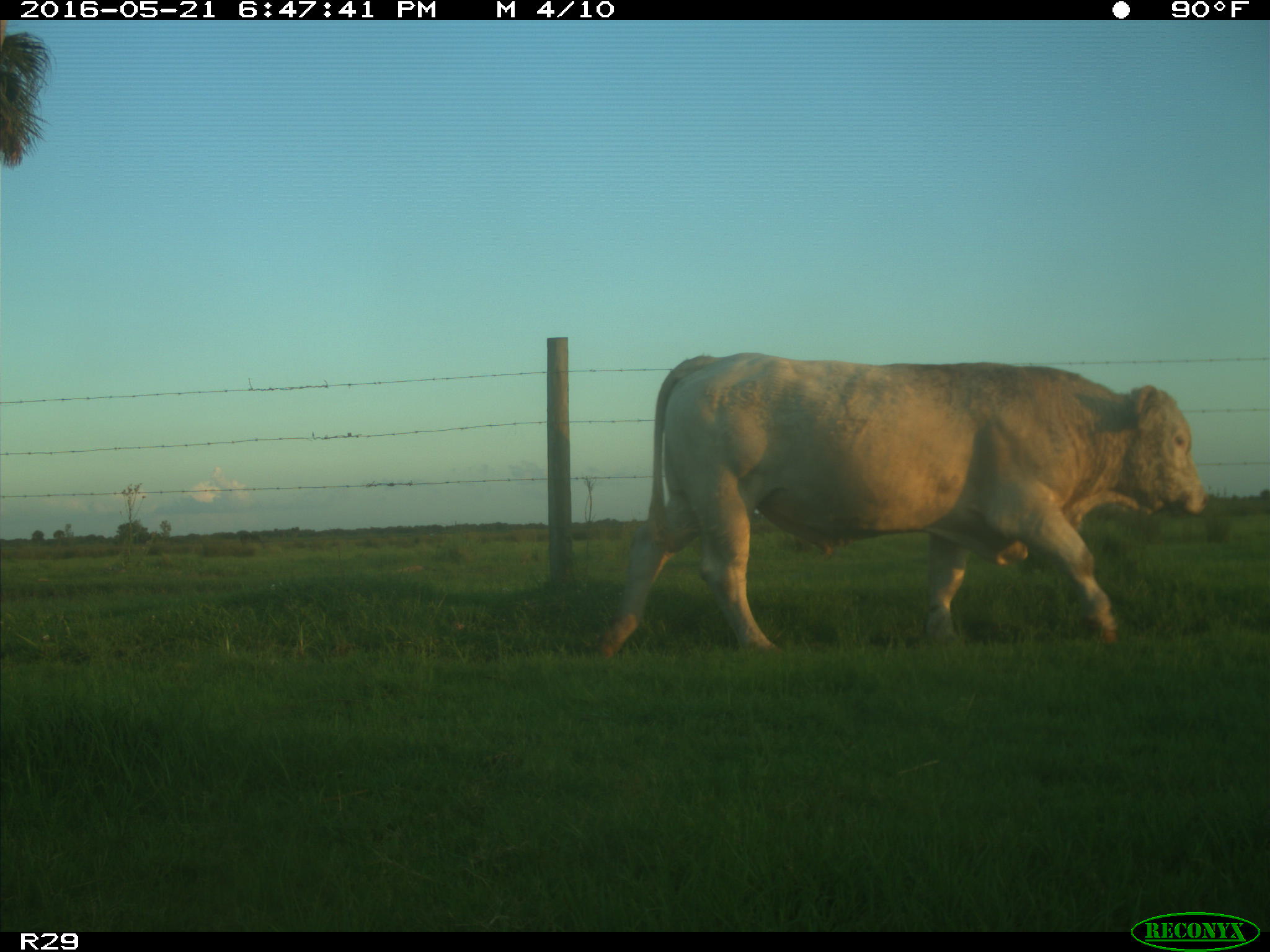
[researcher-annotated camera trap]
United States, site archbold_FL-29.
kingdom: Animalia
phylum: Chordata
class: Mammalia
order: Artiodactyla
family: Bovidae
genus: Bos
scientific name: Bos taurus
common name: domestic cow